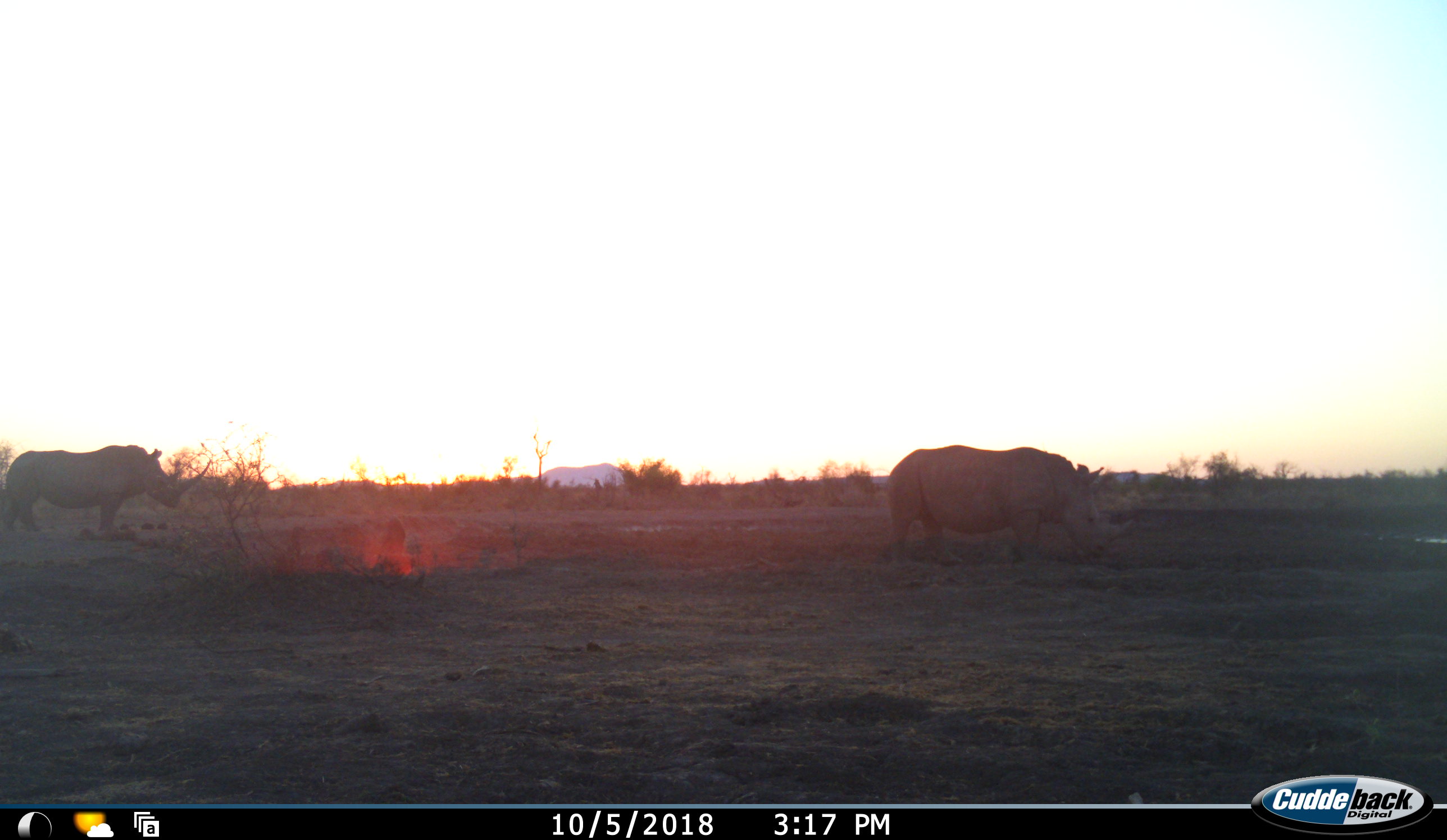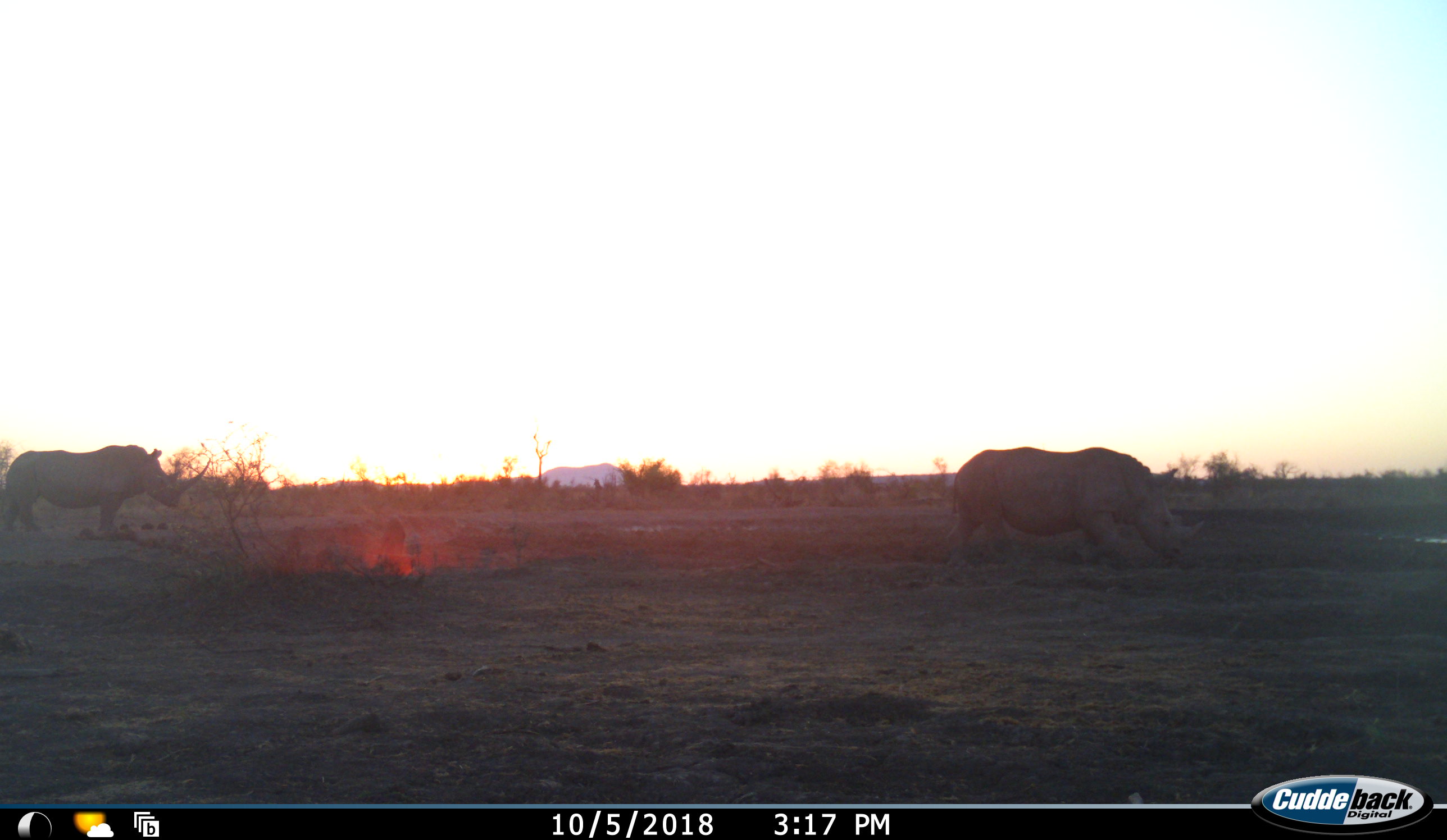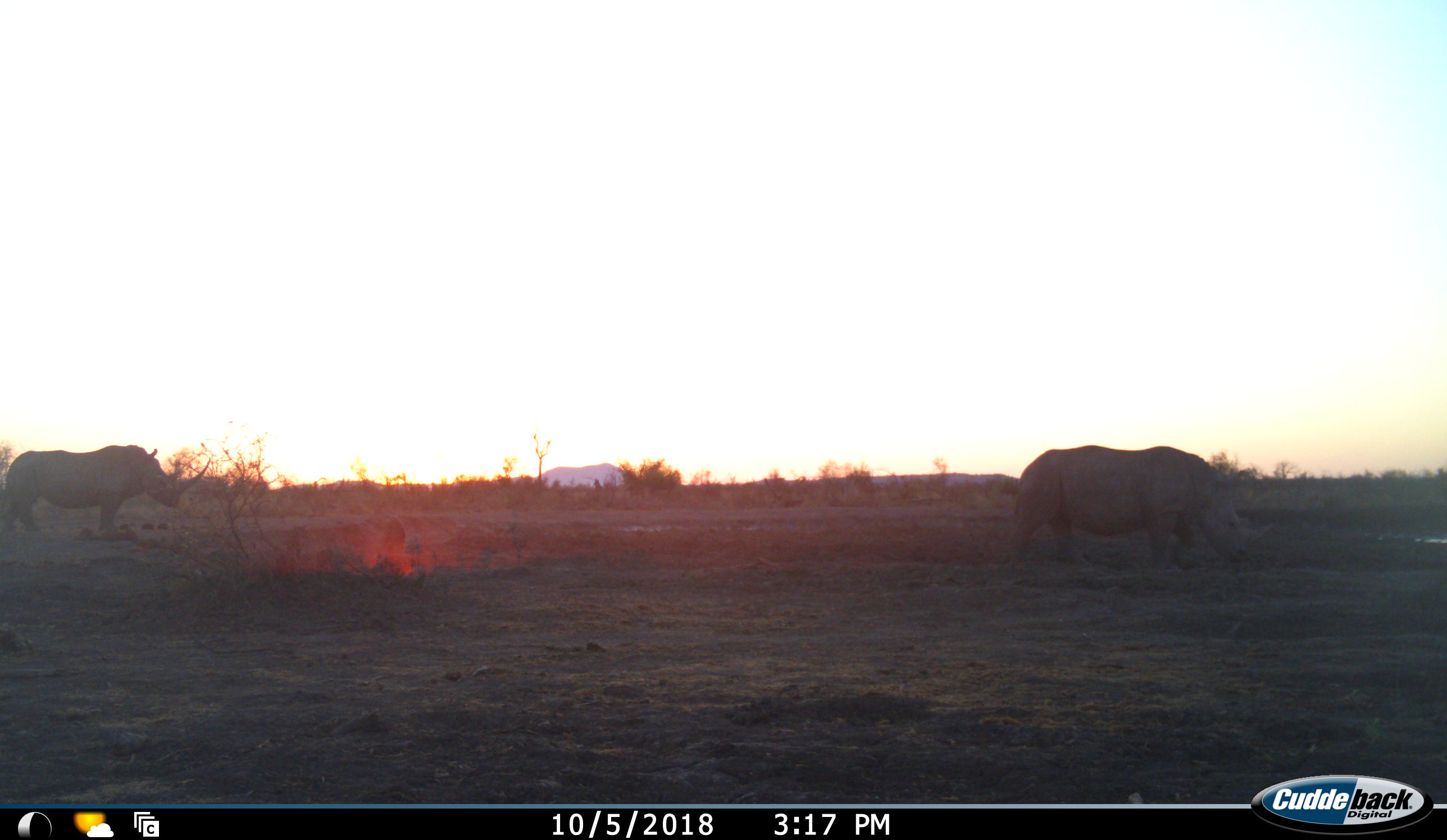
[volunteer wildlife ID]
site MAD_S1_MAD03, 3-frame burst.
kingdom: Animalia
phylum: Chordata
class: Mammalia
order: Perissodactyla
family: Rhinocerotidae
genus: Ceratotherium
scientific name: Ceratotherium simum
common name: white rhinoceros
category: rhinoceroswhite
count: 2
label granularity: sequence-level